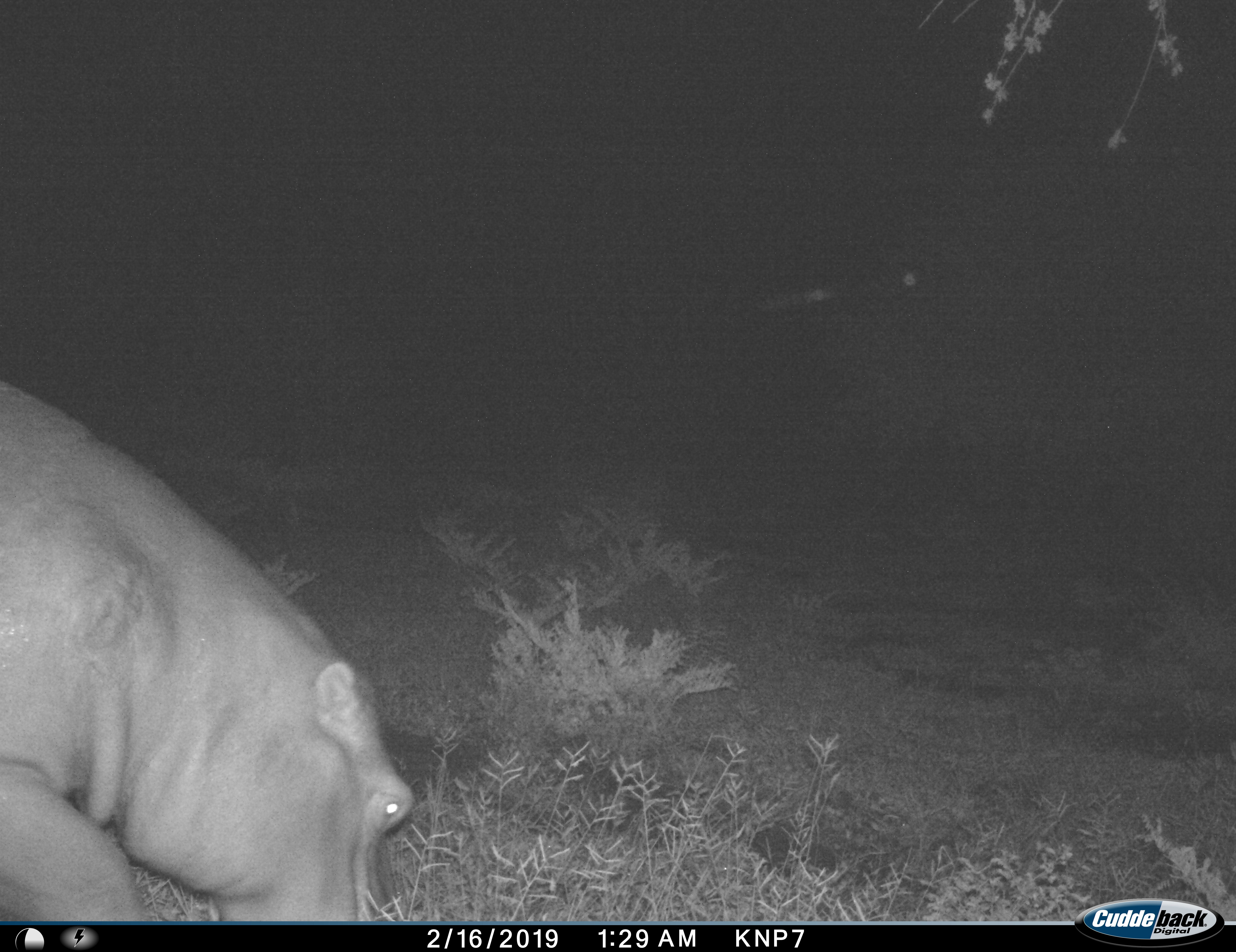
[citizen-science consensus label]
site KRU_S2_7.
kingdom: Animalia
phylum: Chordata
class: Mammalia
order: Artiodactyla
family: Hippopotamidae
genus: Hippopotamus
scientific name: Hippopotamus amphibius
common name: hippopotamus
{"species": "hippopotamus (Hippopotamus amphibius)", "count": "1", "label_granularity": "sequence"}